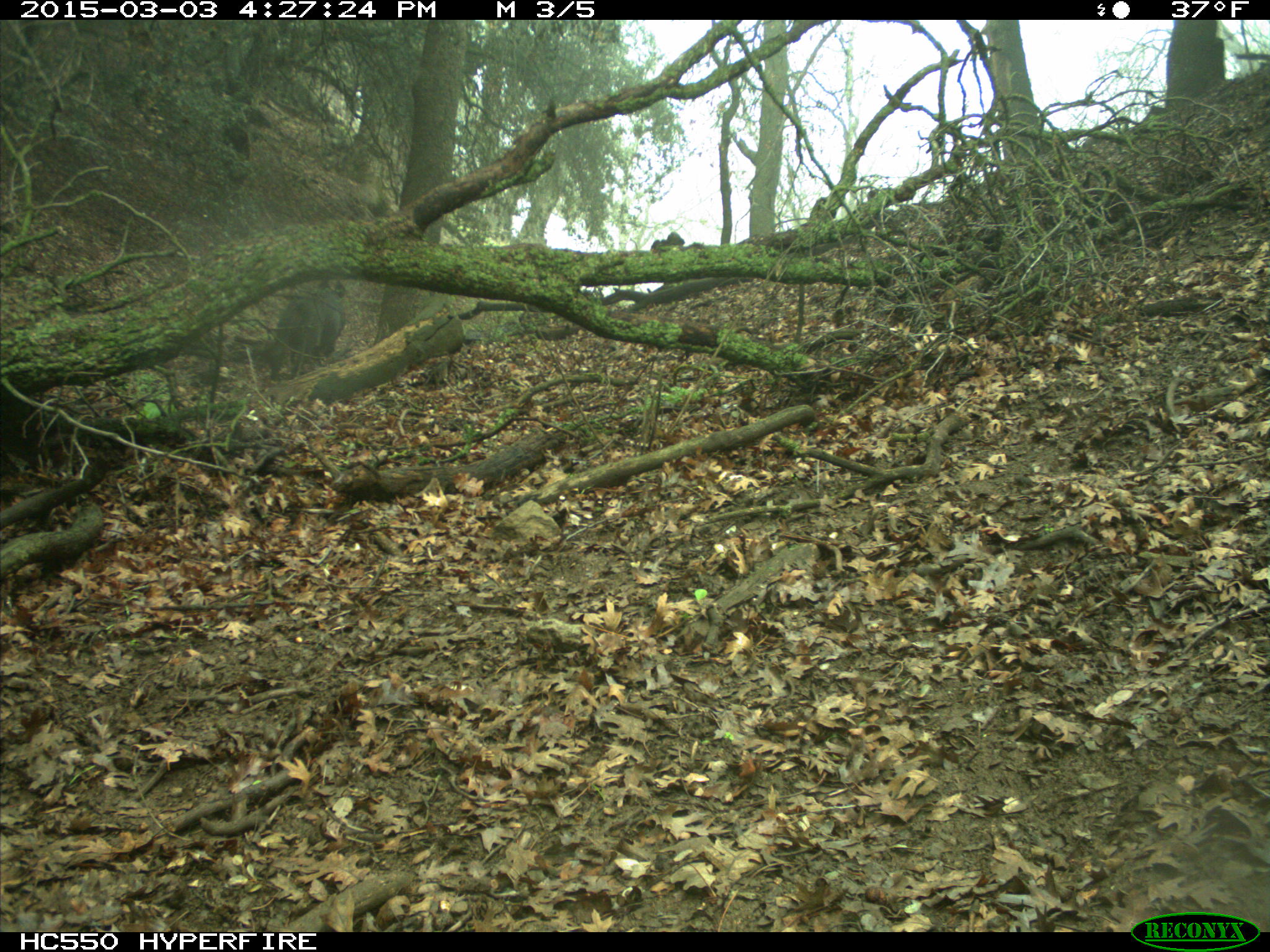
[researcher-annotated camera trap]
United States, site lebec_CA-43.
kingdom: Animalia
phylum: Chordata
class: Mammalia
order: Artiodactyla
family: Suidae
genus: Sus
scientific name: Sus scrofa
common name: wild boar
Sus scrofa (wild boar).